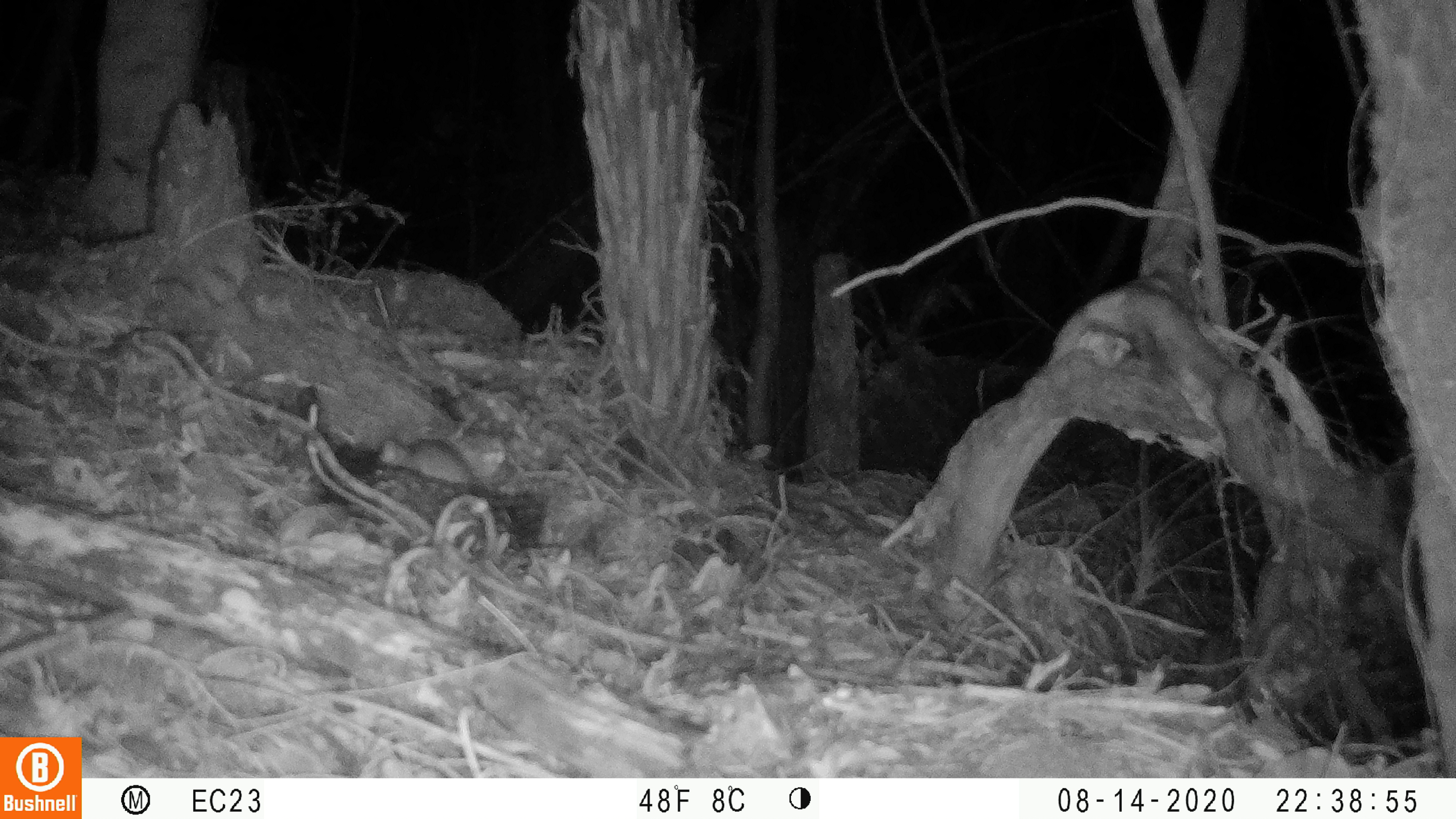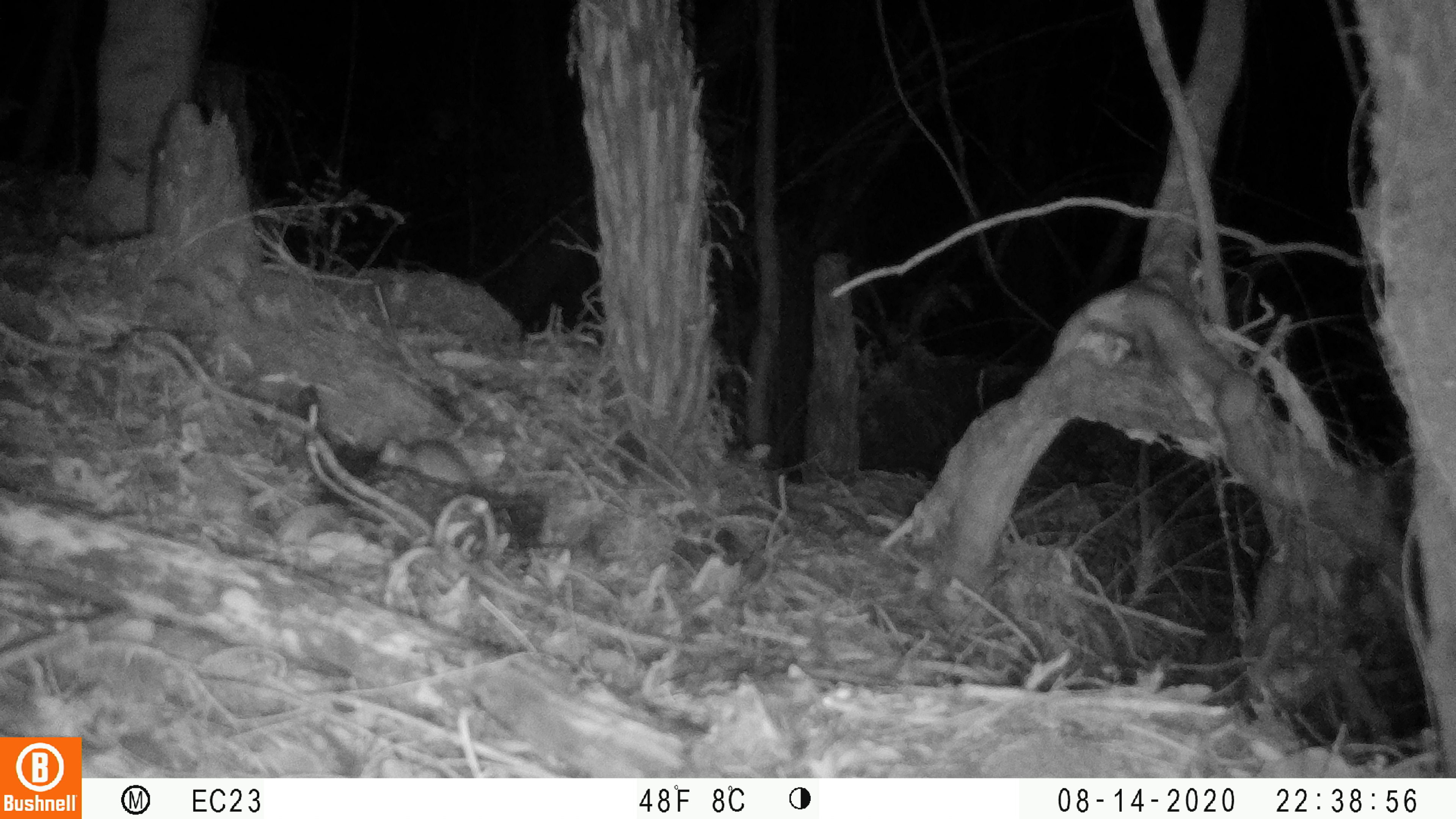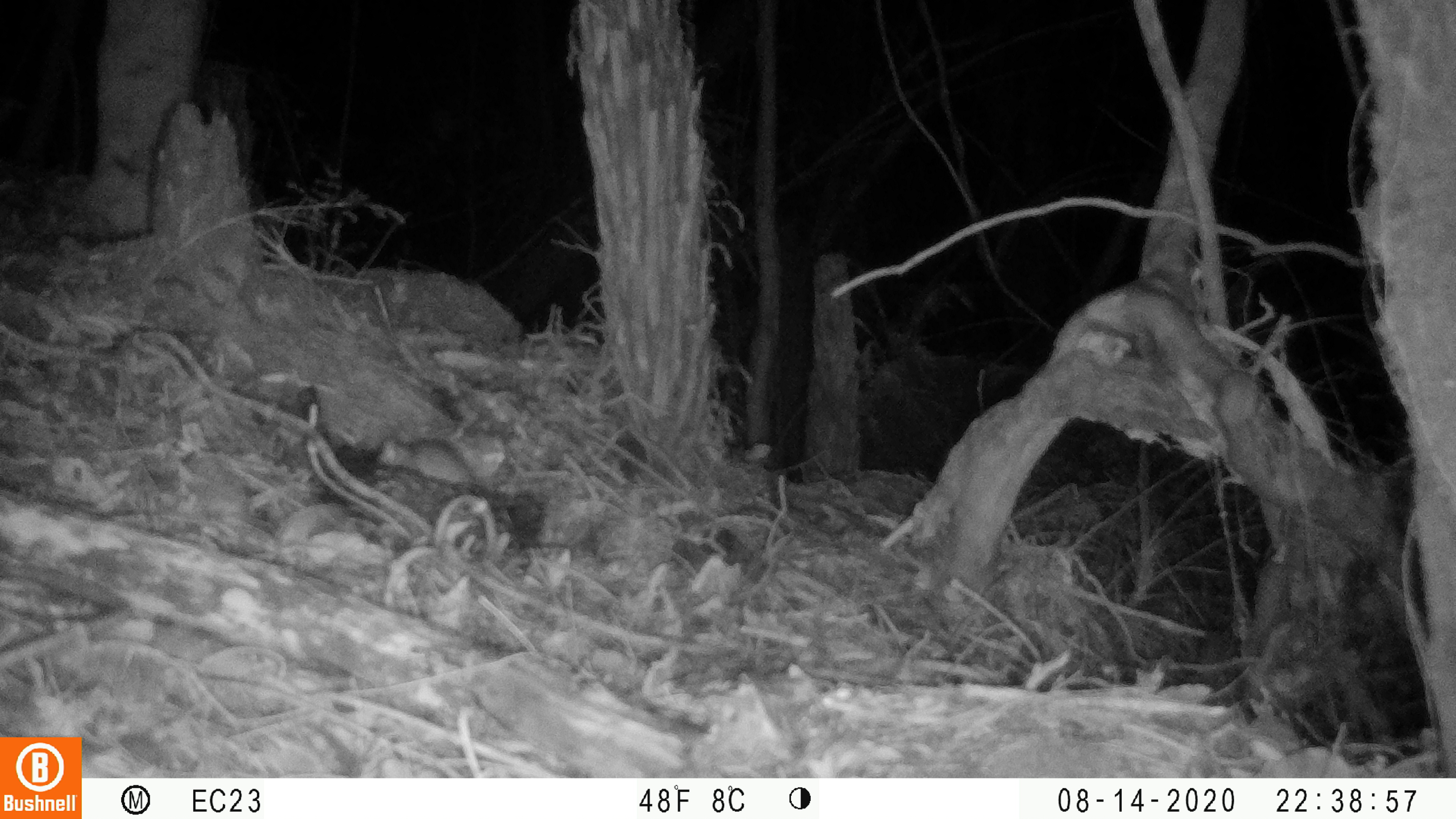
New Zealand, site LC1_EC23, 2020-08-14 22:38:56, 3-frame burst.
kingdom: Animalia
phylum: Chordata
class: Mammalia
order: Rodentia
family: Muridae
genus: Rattus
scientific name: Rattus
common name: rat